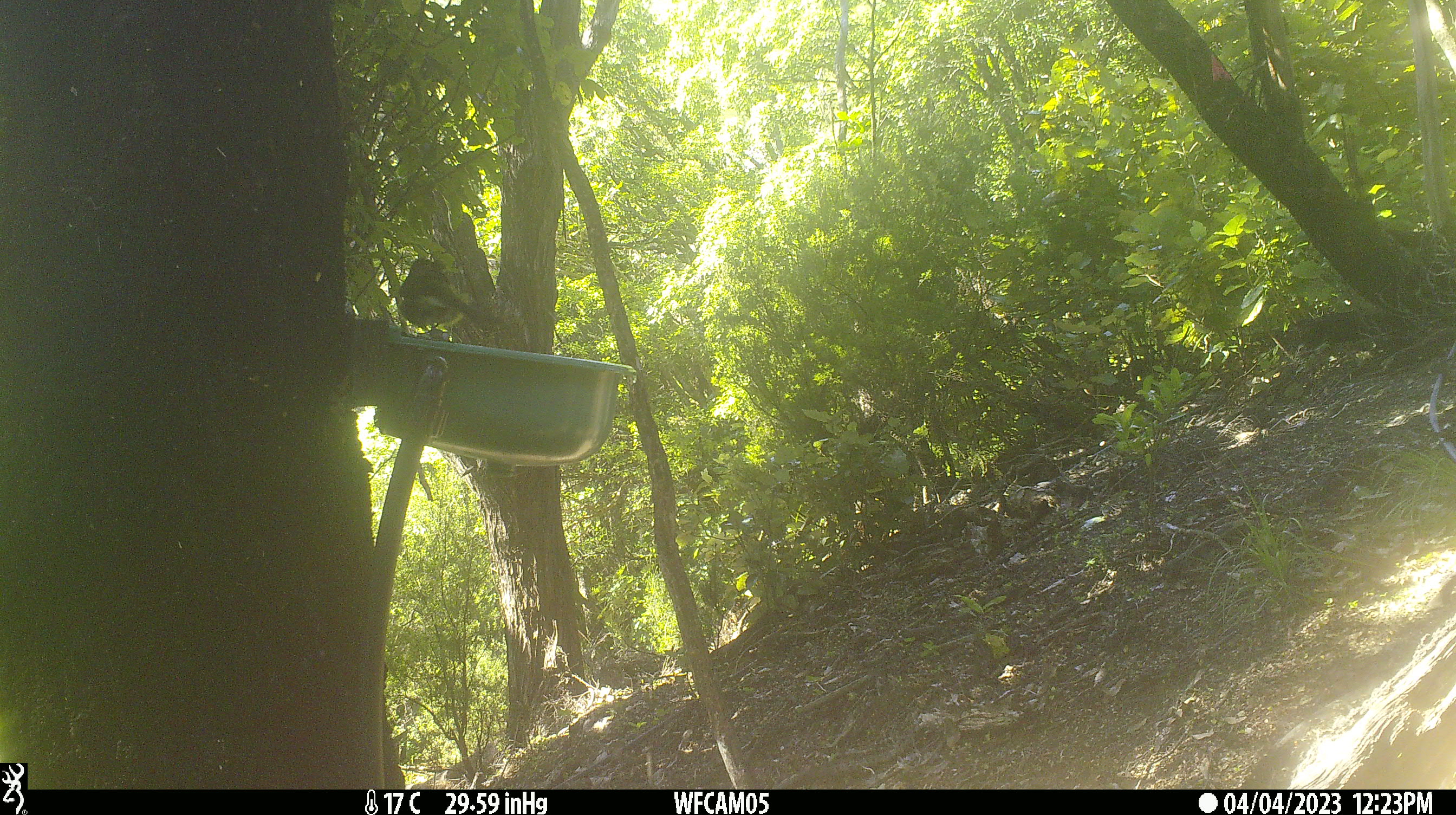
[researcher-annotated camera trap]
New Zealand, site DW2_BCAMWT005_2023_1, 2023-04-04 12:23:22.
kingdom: Animalia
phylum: Chordata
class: Aves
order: Passeriformes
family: Meliphagidae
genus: Anthornis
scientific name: Anthornis melanura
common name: new zealand bellbird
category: bellbird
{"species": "bellbird (new zealand bellbird) (Anthornis melanura)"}